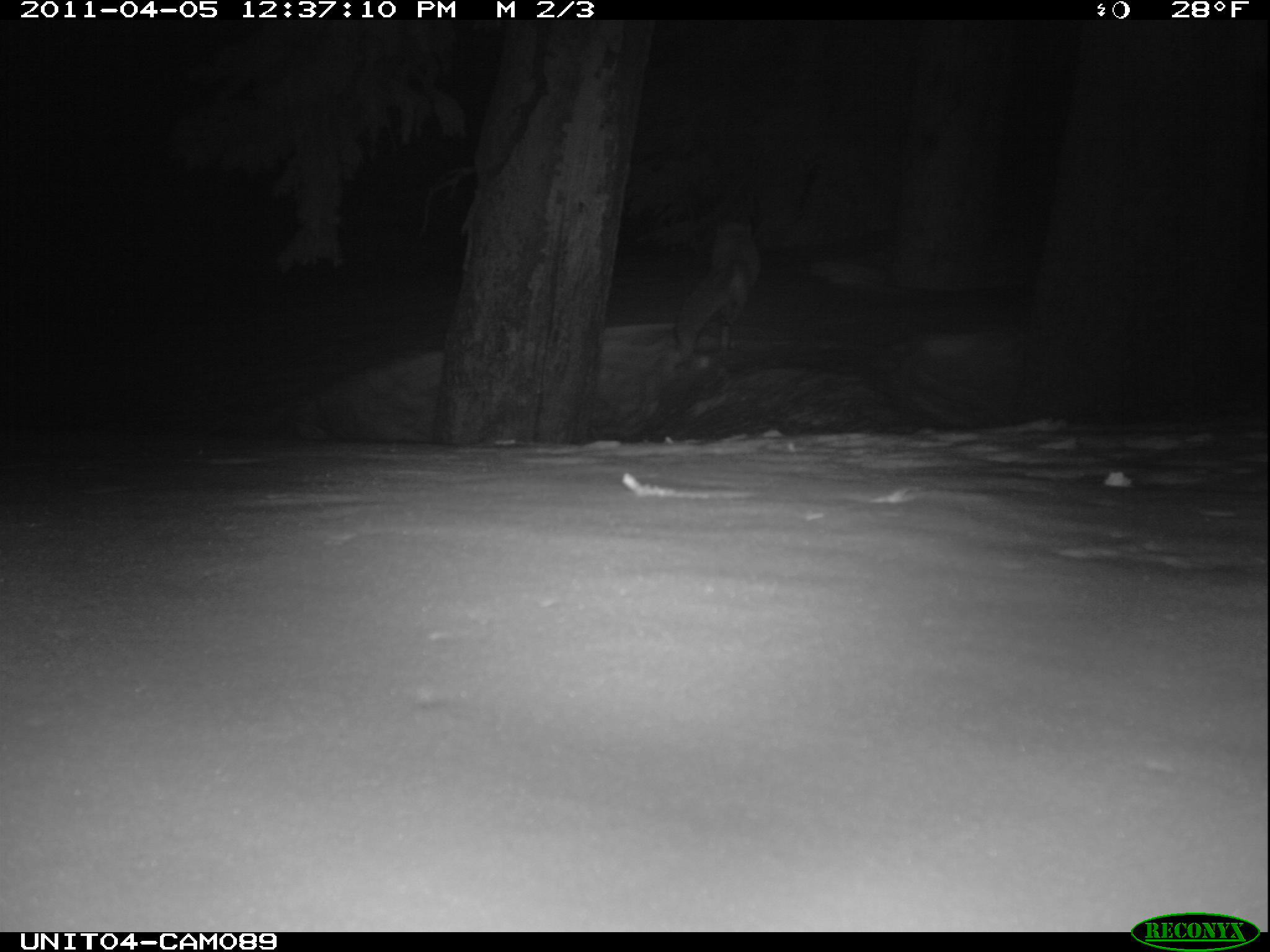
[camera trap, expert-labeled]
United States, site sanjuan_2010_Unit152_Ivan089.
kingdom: Animalia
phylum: Chordata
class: Mammalia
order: Carnivora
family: Canidae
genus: Vulpes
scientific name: Vulpes vulpes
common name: red fox